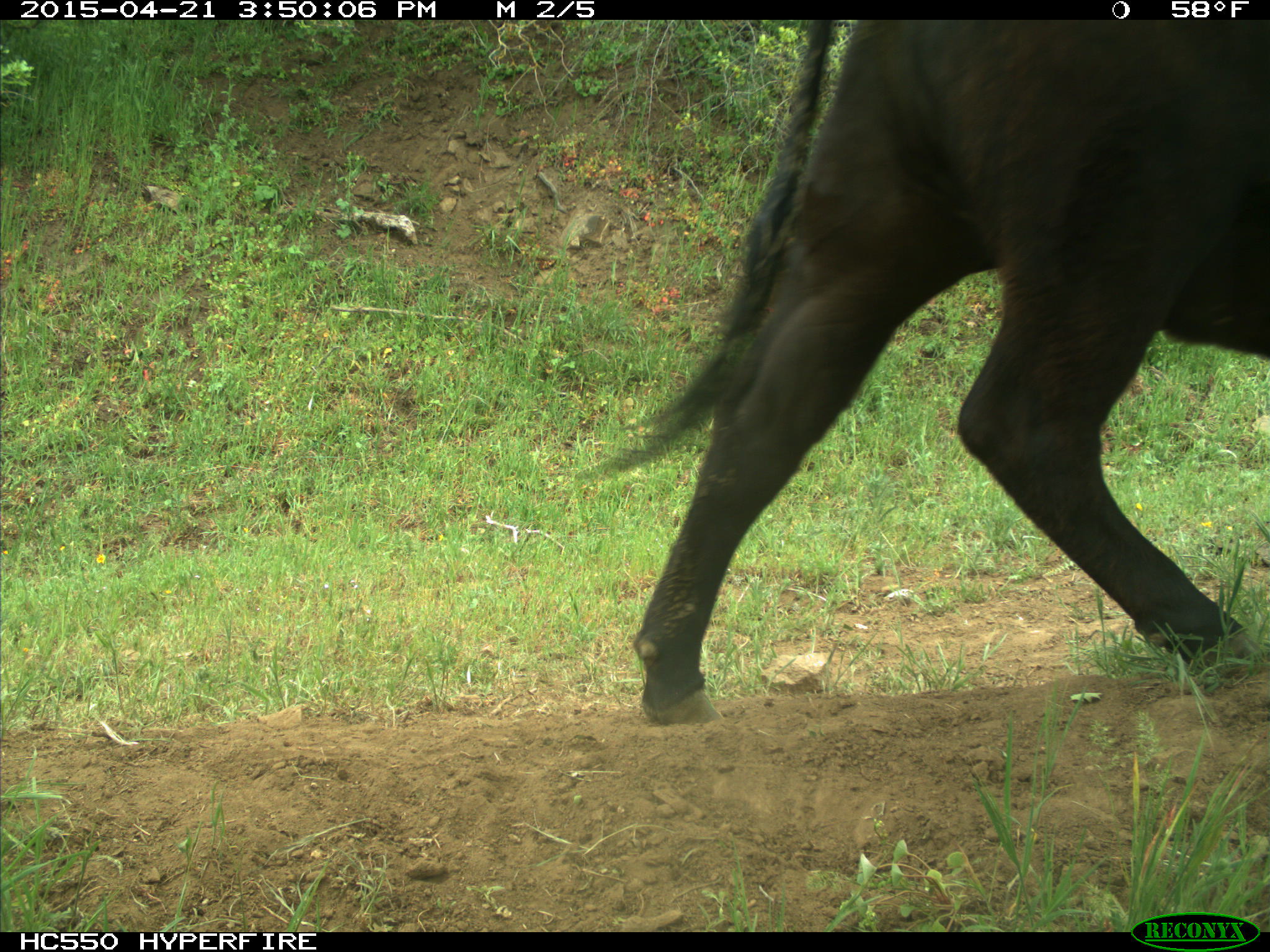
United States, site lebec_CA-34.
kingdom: Animalia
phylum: Chordata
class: Mammalia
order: Artiodactyla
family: Bovidae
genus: Bos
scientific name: Bos taurus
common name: domestic cow